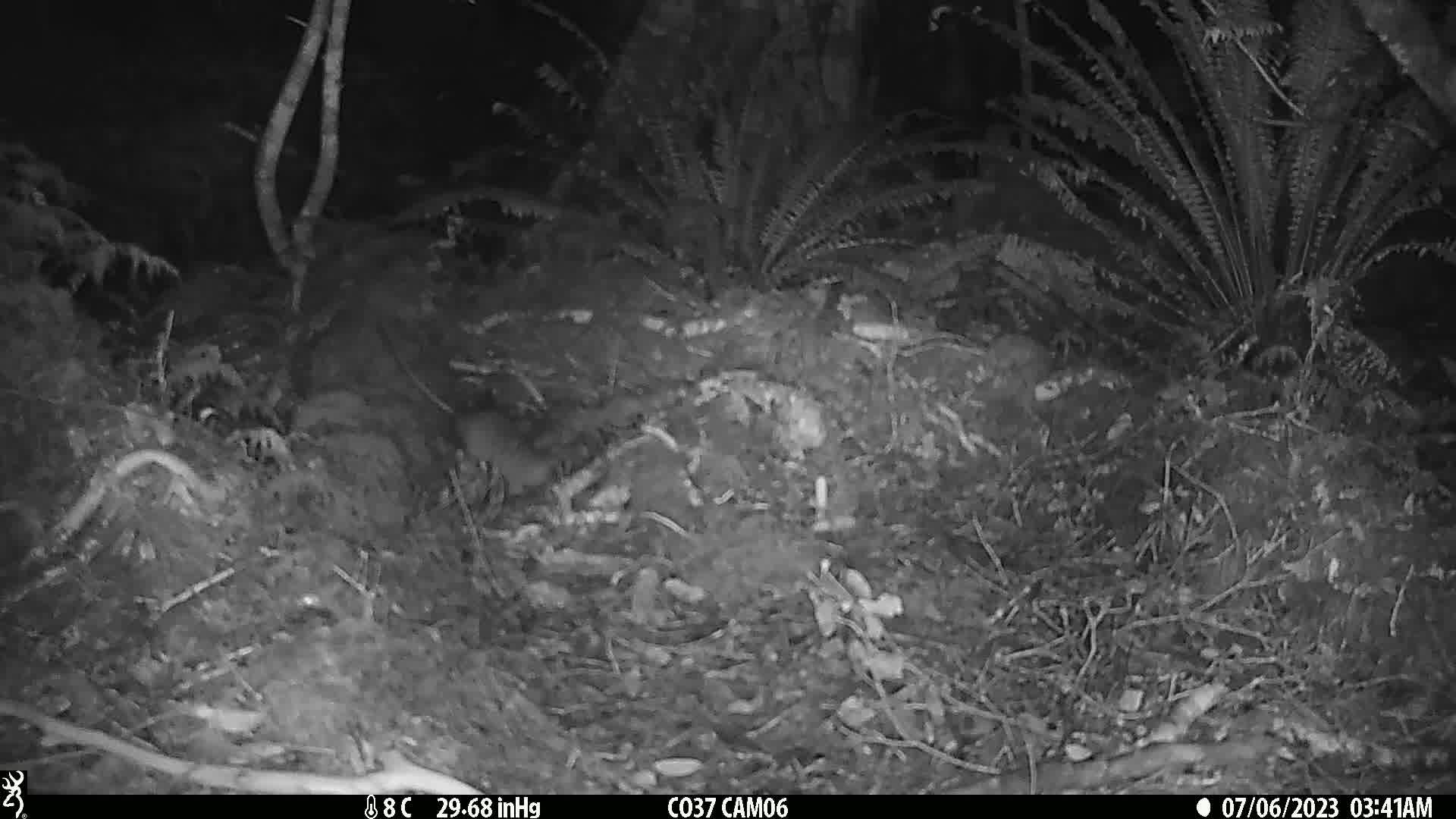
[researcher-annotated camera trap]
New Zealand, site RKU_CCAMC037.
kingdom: Animalia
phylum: Chordata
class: Mammalia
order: Rodentia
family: Muridae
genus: Rattus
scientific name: Rattus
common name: rat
Rat (Rattus).